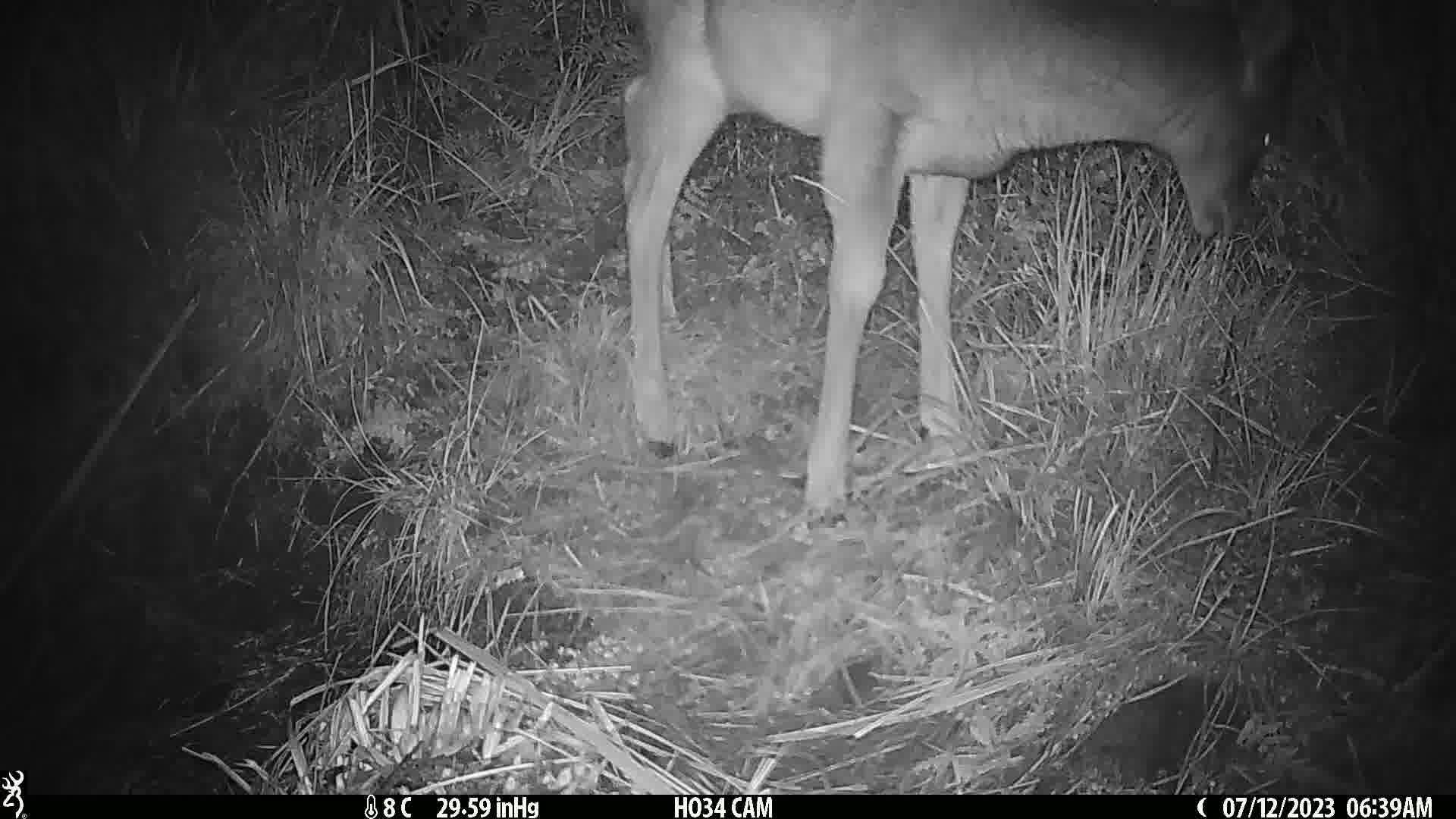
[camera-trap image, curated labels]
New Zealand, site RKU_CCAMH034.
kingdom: Animalia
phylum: Chordata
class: Mammalia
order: Artiodactyla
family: Cervidae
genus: Odocoileus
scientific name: Odocoileus virginianus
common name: white-tailed deer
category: white tailed deer